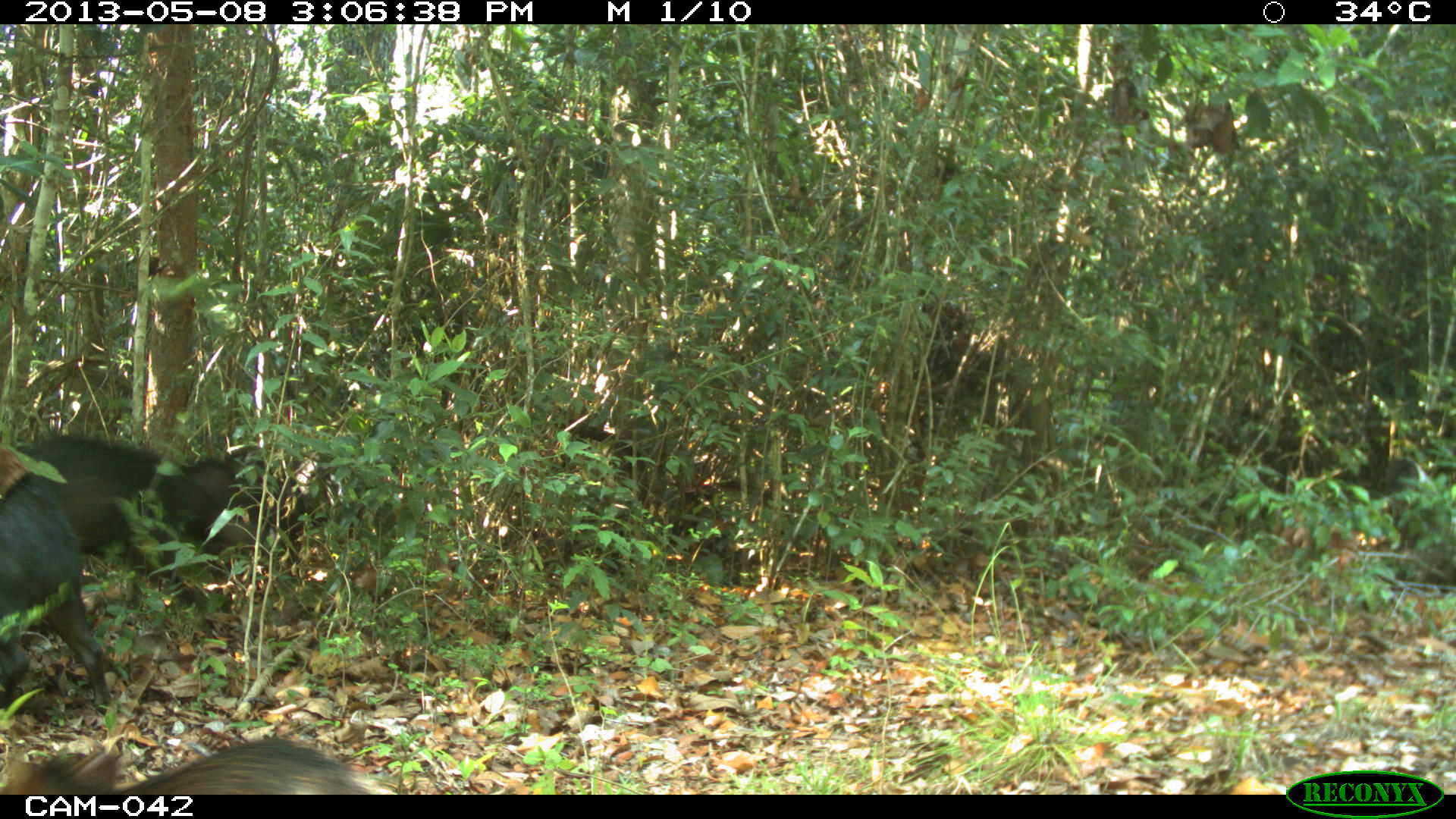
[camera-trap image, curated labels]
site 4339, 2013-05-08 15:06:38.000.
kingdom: Animalia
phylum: Chordata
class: Mammalia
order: Artiodactyla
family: Tayassuidae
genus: Tayassu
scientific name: Tayassu pecari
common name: white-lipped peccary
Tayassu pecari (white-lipped peccary), count 32.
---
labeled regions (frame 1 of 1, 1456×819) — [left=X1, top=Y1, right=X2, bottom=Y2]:
tayassu pecari: [left=0, top=427, right=291, bottom=639]; [left=0, top=467, right=112, bottom=717]; [left=0, top=737, right=397, bottom=795]